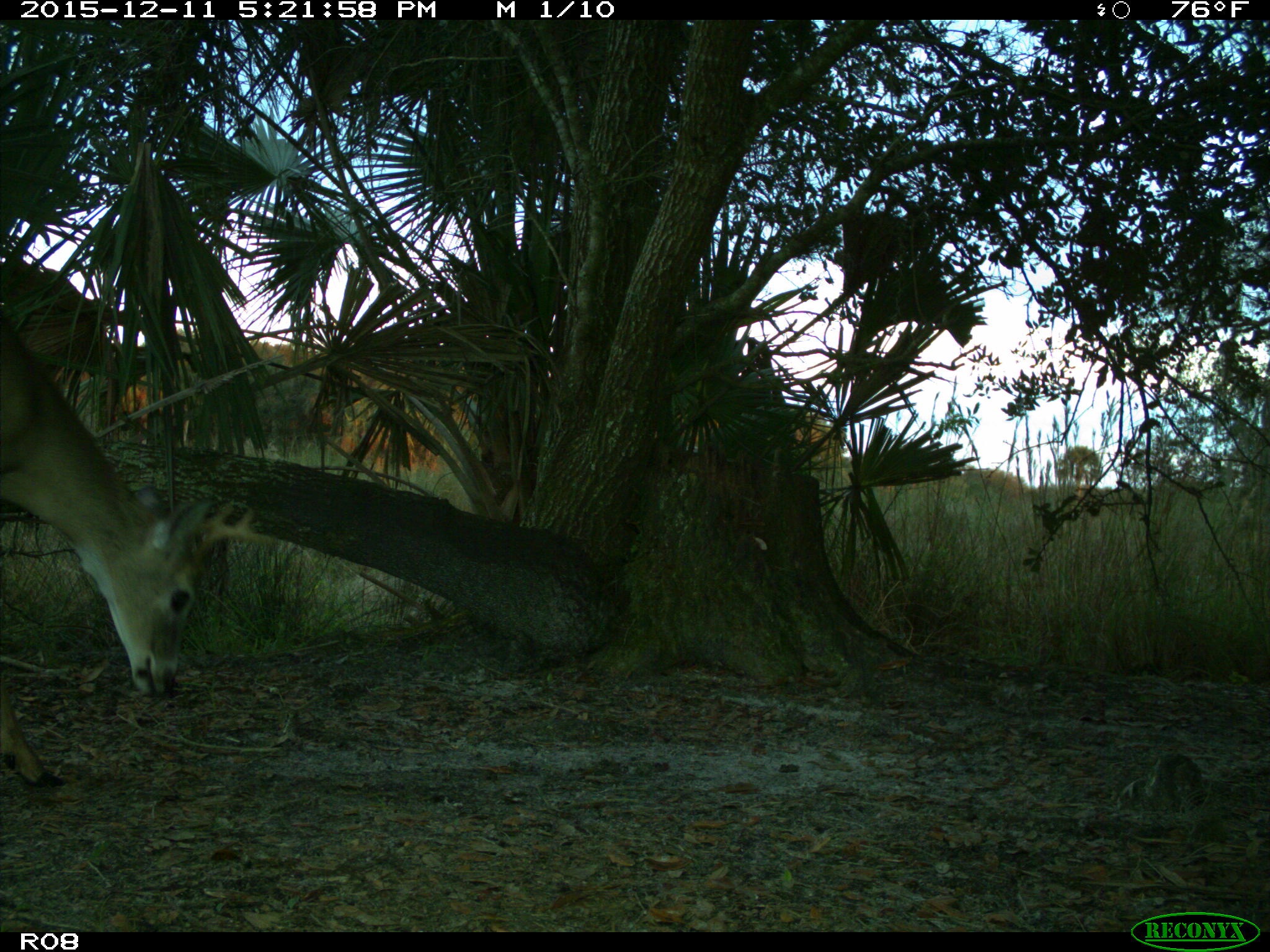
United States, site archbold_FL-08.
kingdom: Animalia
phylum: Chordata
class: Mammalia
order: Artiodactyla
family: Cervidae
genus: Odocoileus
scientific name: Odocoileus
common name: deer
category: unidentified deer